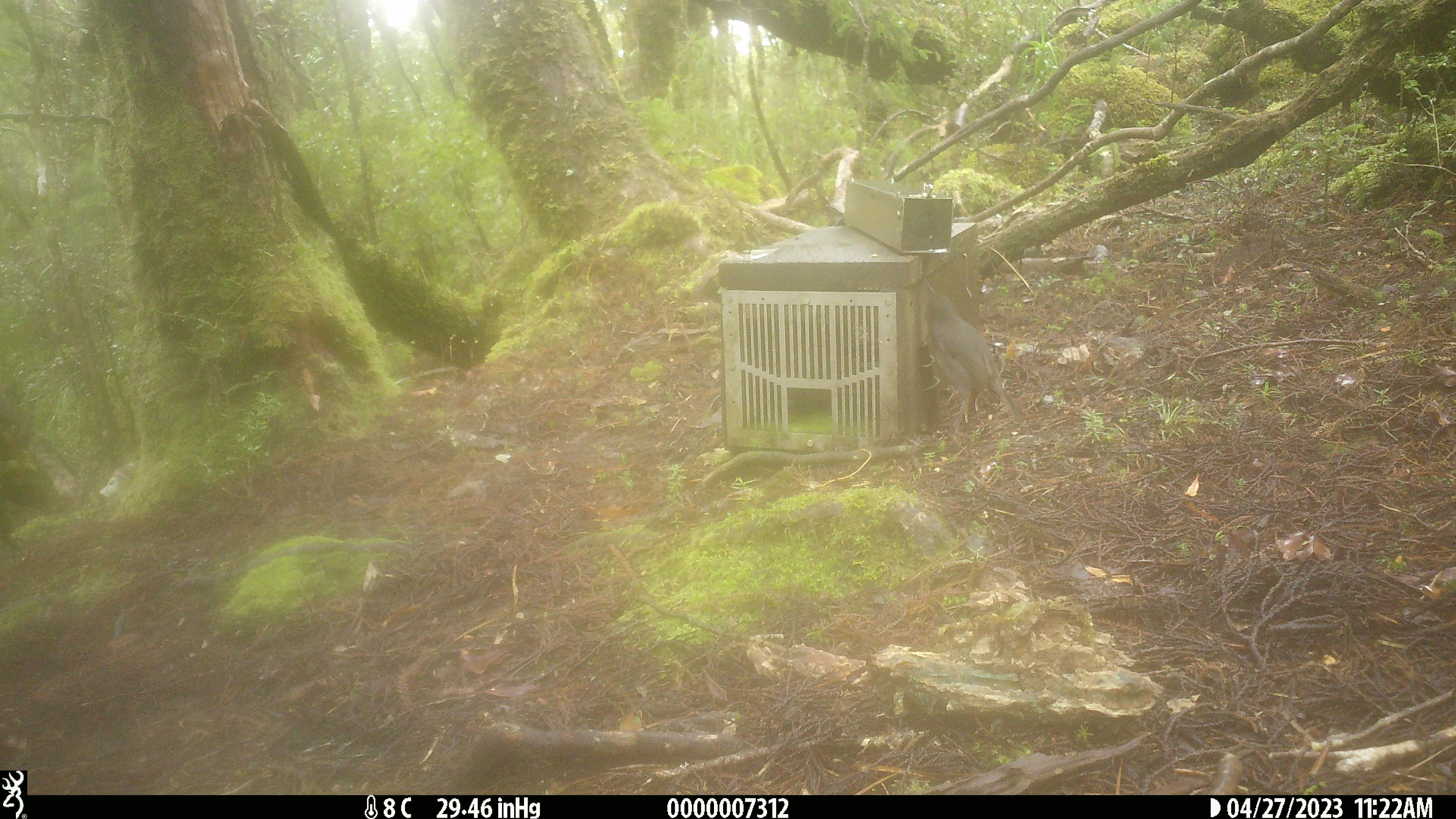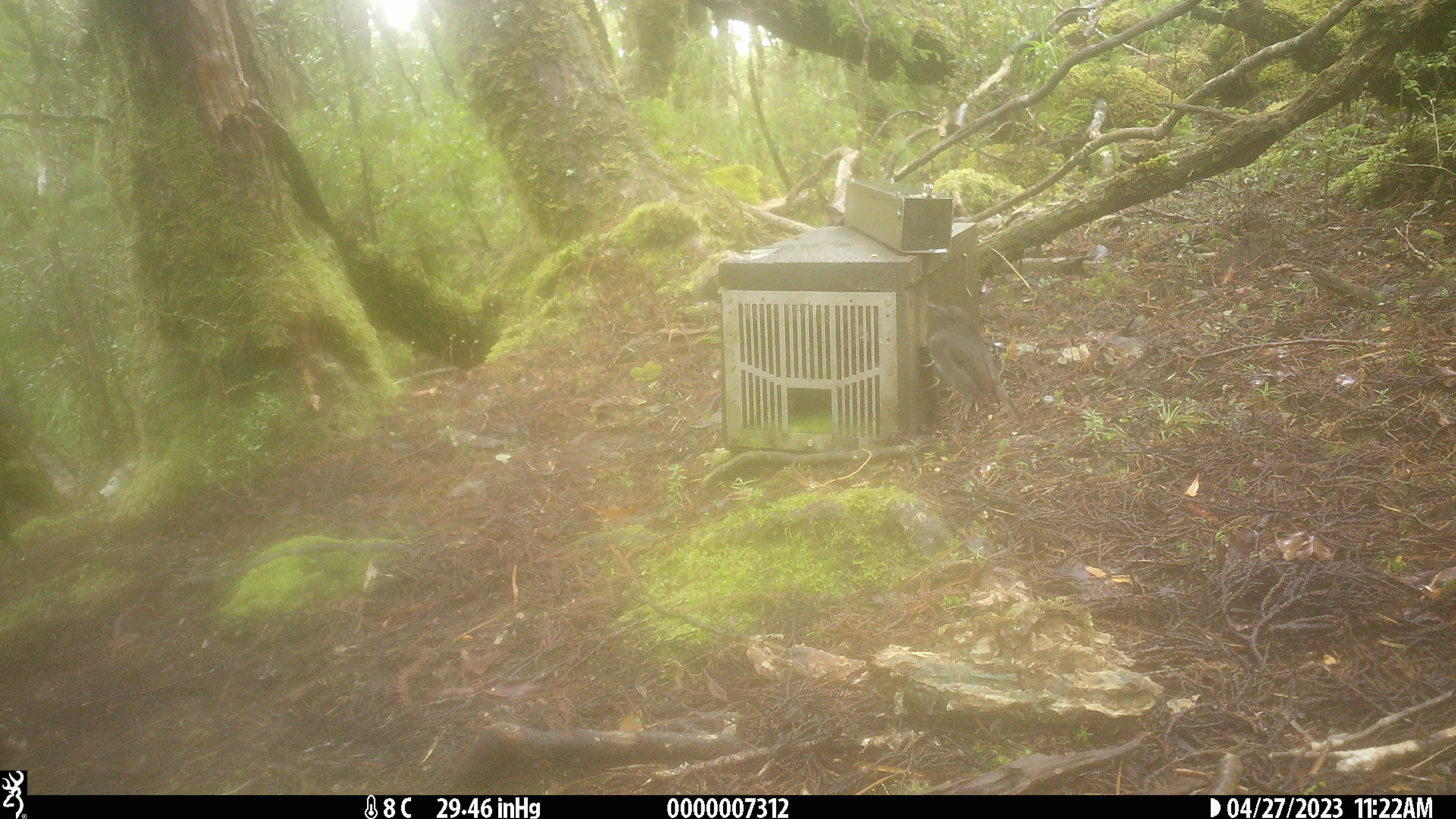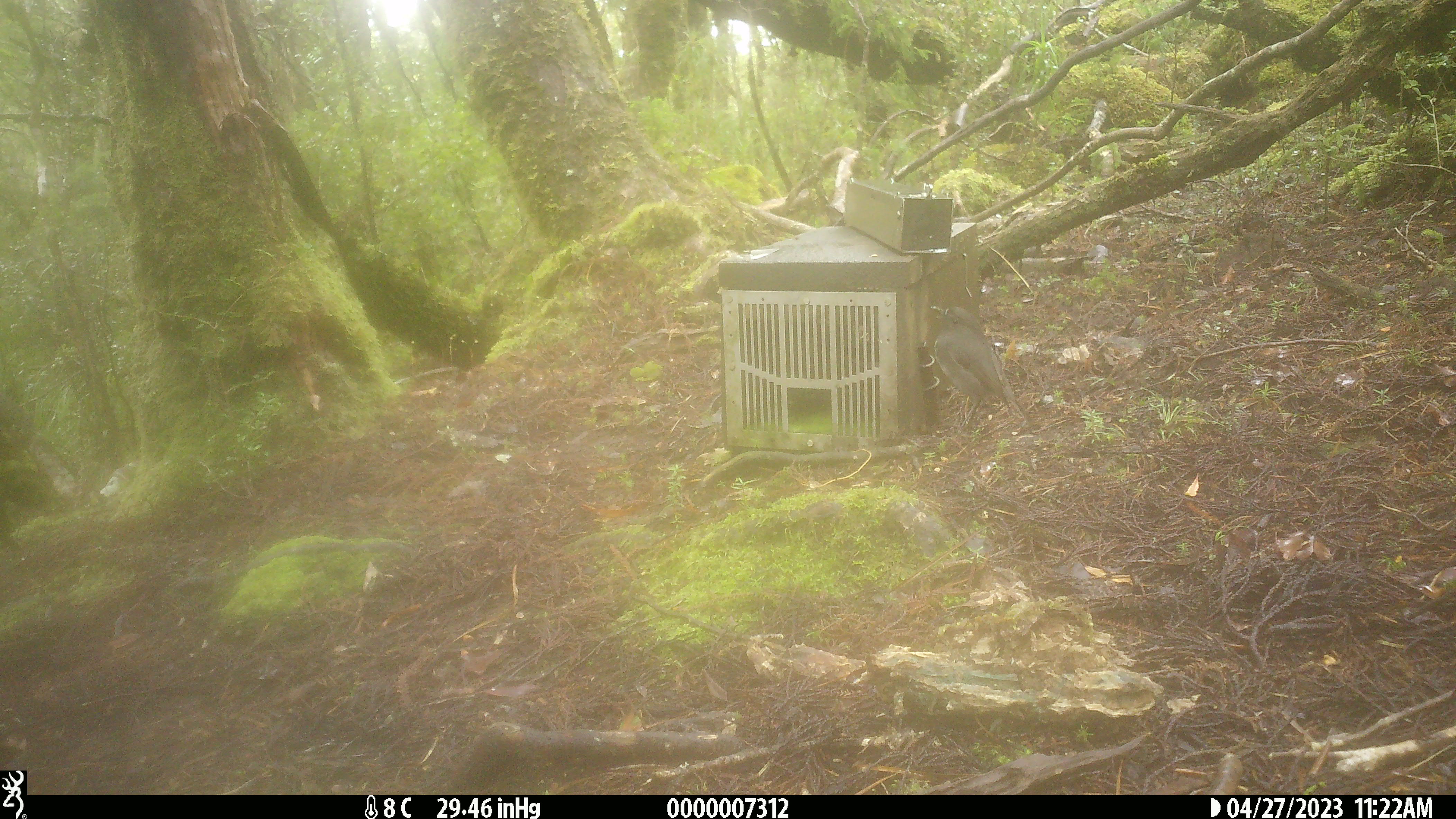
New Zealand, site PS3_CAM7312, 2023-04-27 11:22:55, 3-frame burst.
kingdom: Animalia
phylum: Chordata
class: Aves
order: Passeriformes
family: Petroicidae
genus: Petroica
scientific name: Petroica australis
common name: new zealand robin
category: robin